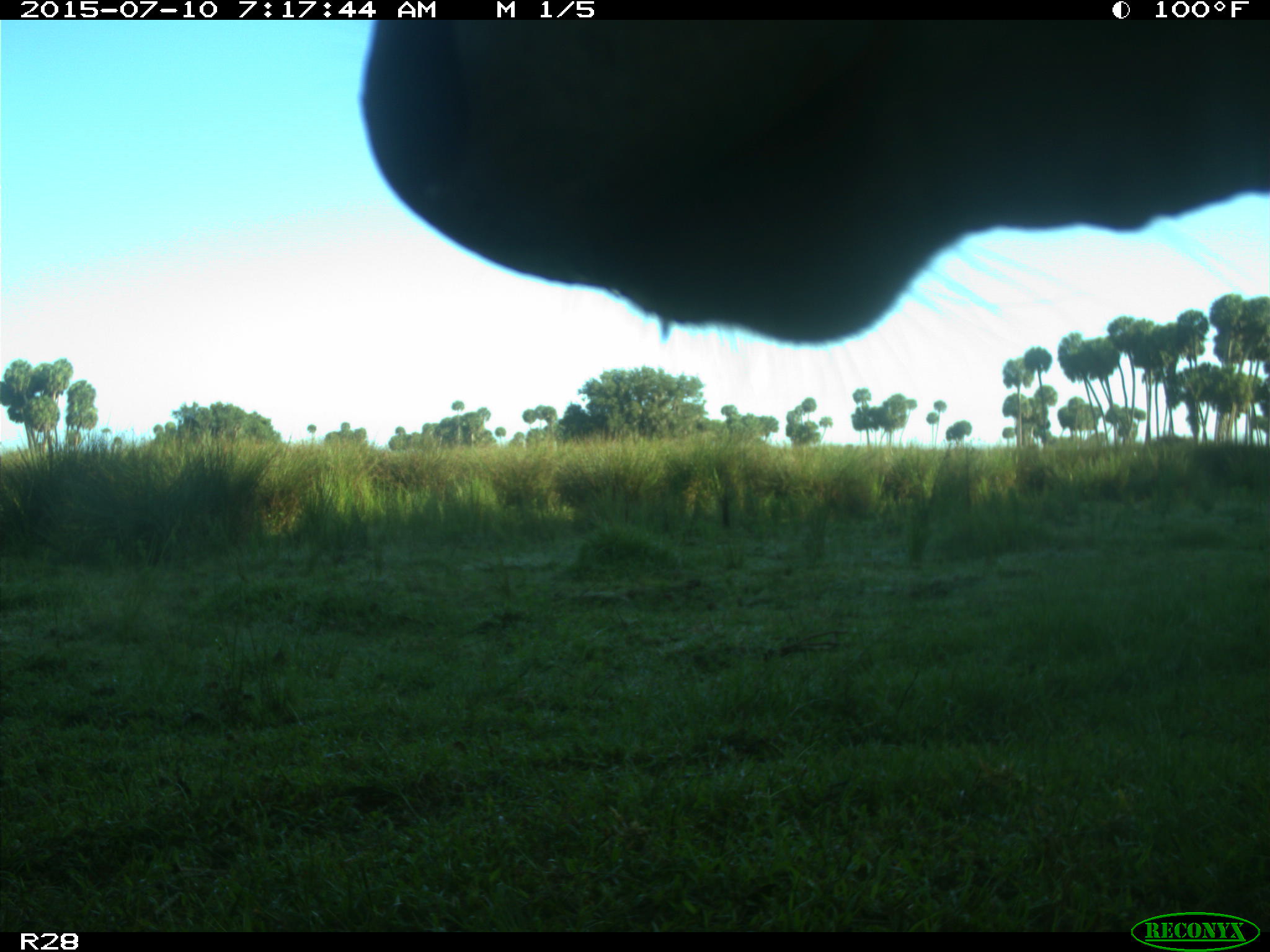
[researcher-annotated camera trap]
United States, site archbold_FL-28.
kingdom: Animalia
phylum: Chordata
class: Mammalia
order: Artiodactyla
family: Bovidae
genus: Bos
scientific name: Bos taurus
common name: domestic cow